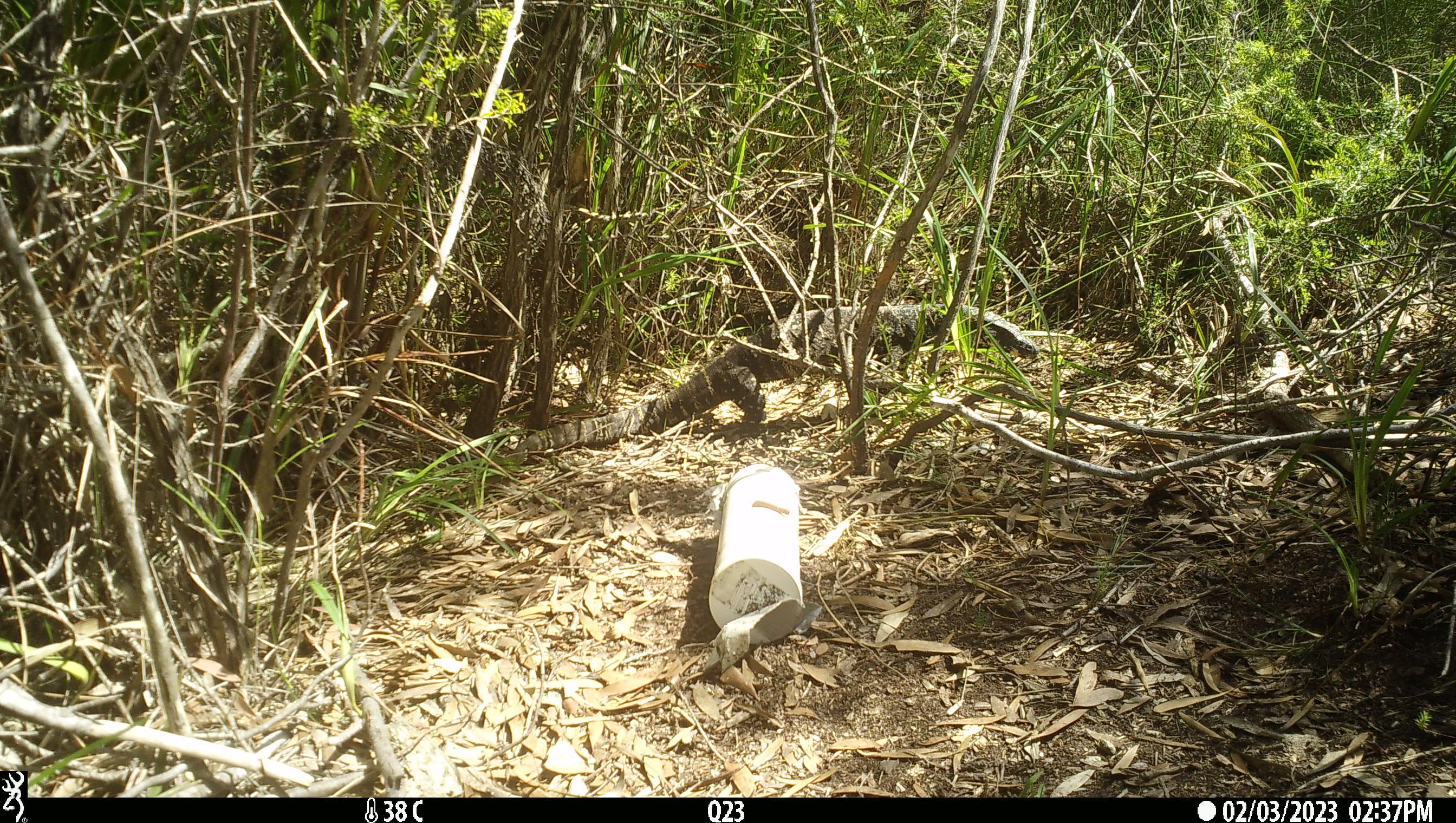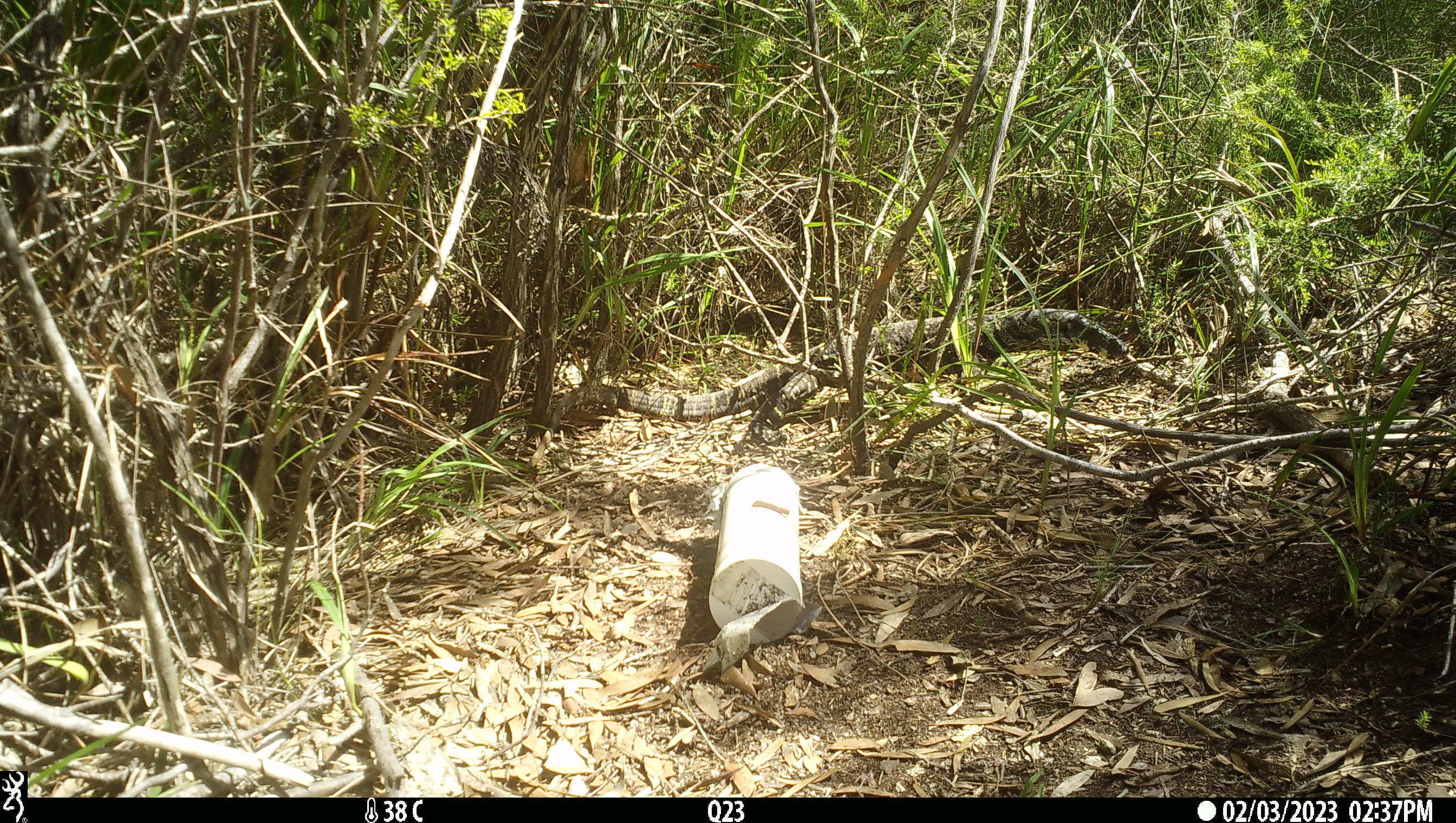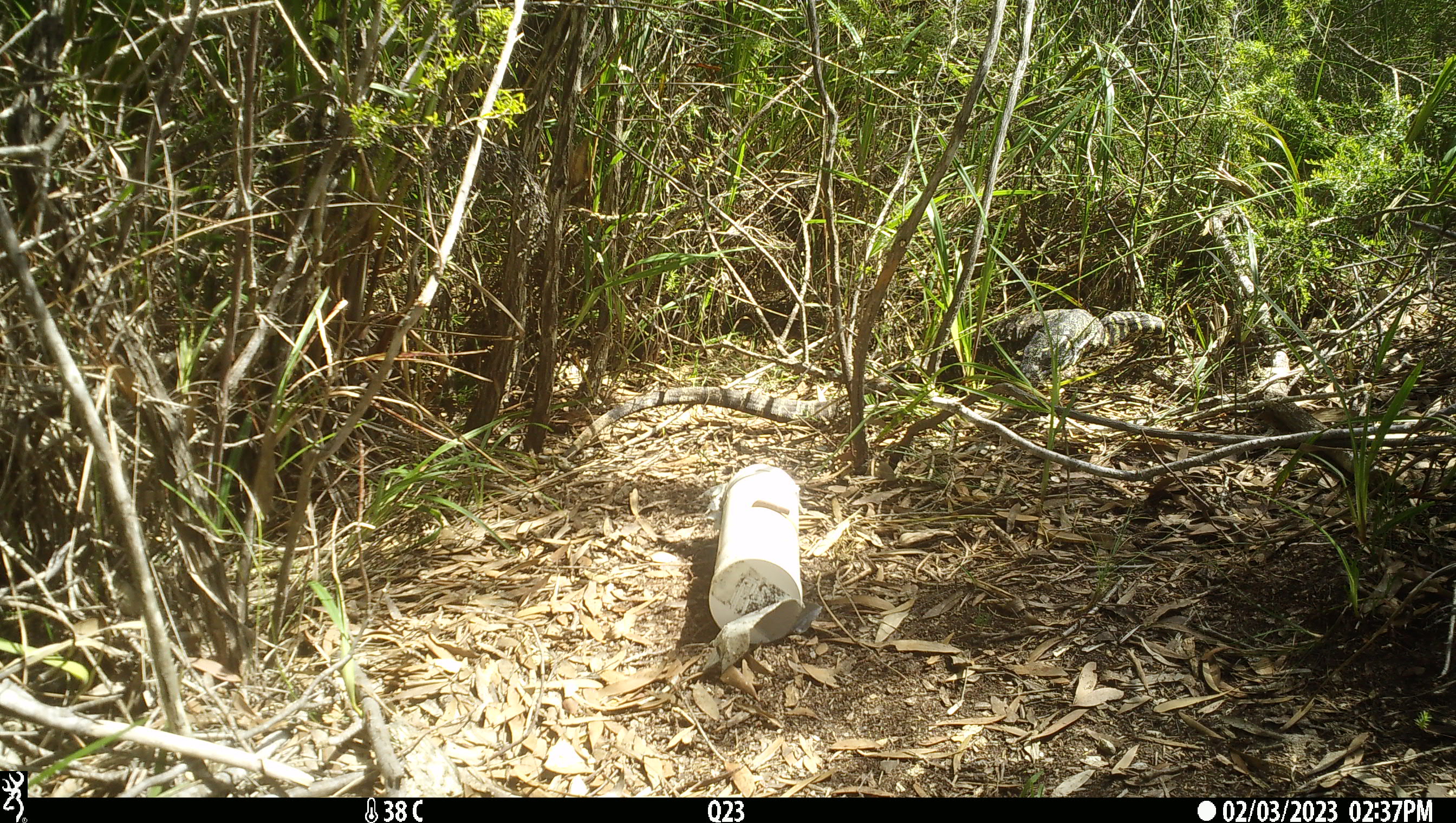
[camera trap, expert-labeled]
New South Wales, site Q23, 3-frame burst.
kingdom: Animalia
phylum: Chordata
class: Reptilia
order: Squamata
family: Varanidae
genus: Varanus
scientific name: Varanus varius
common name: lace monitor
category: goanna